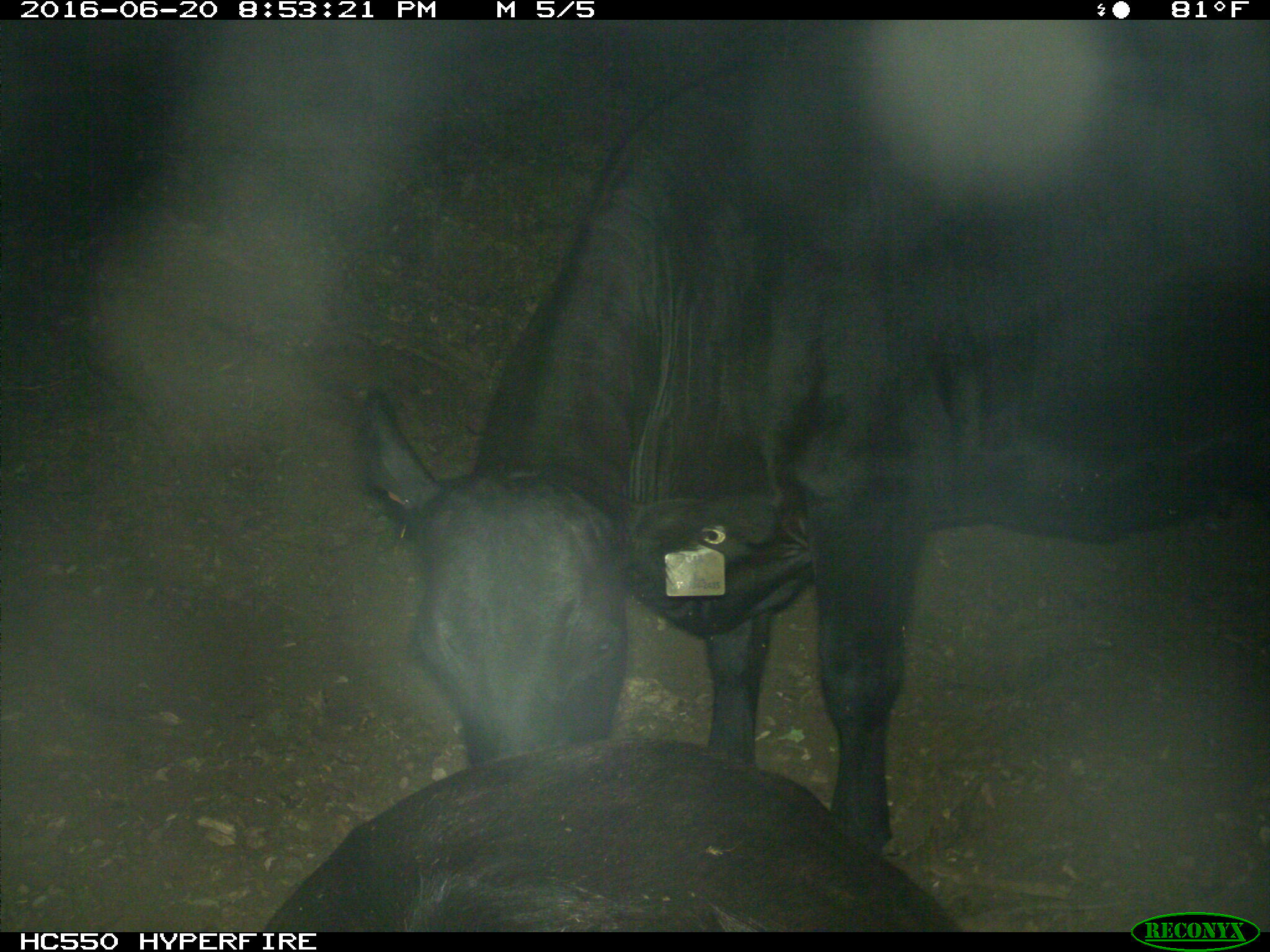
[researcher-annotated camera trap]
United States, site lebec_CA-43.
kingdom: Animalia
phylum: Chordata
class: Mammalia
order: Artiodactyla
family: Bovidae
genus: Bos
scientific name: Bos taurus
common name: domestic cow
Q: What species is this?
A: Bos taurus (domestic cow).